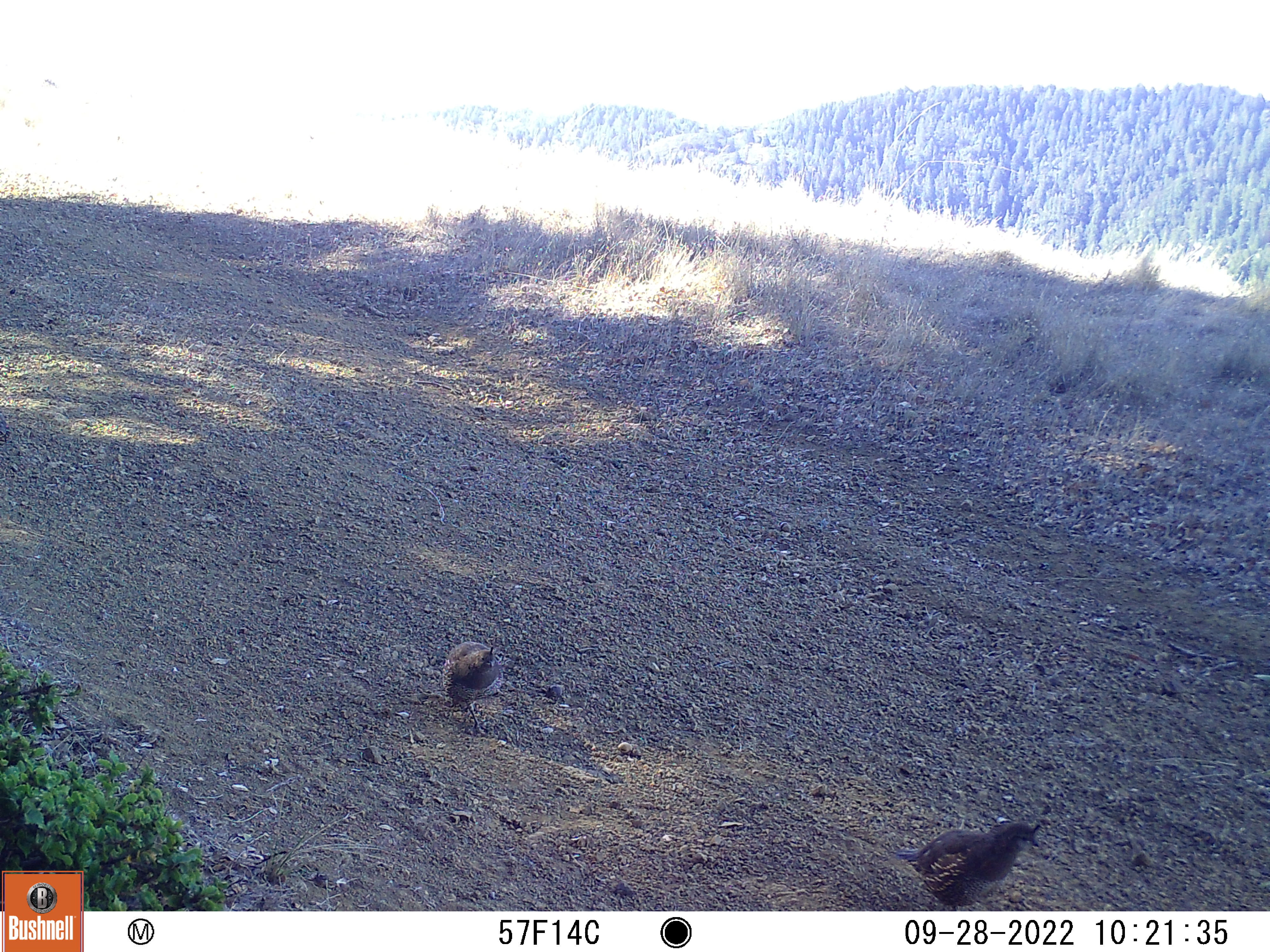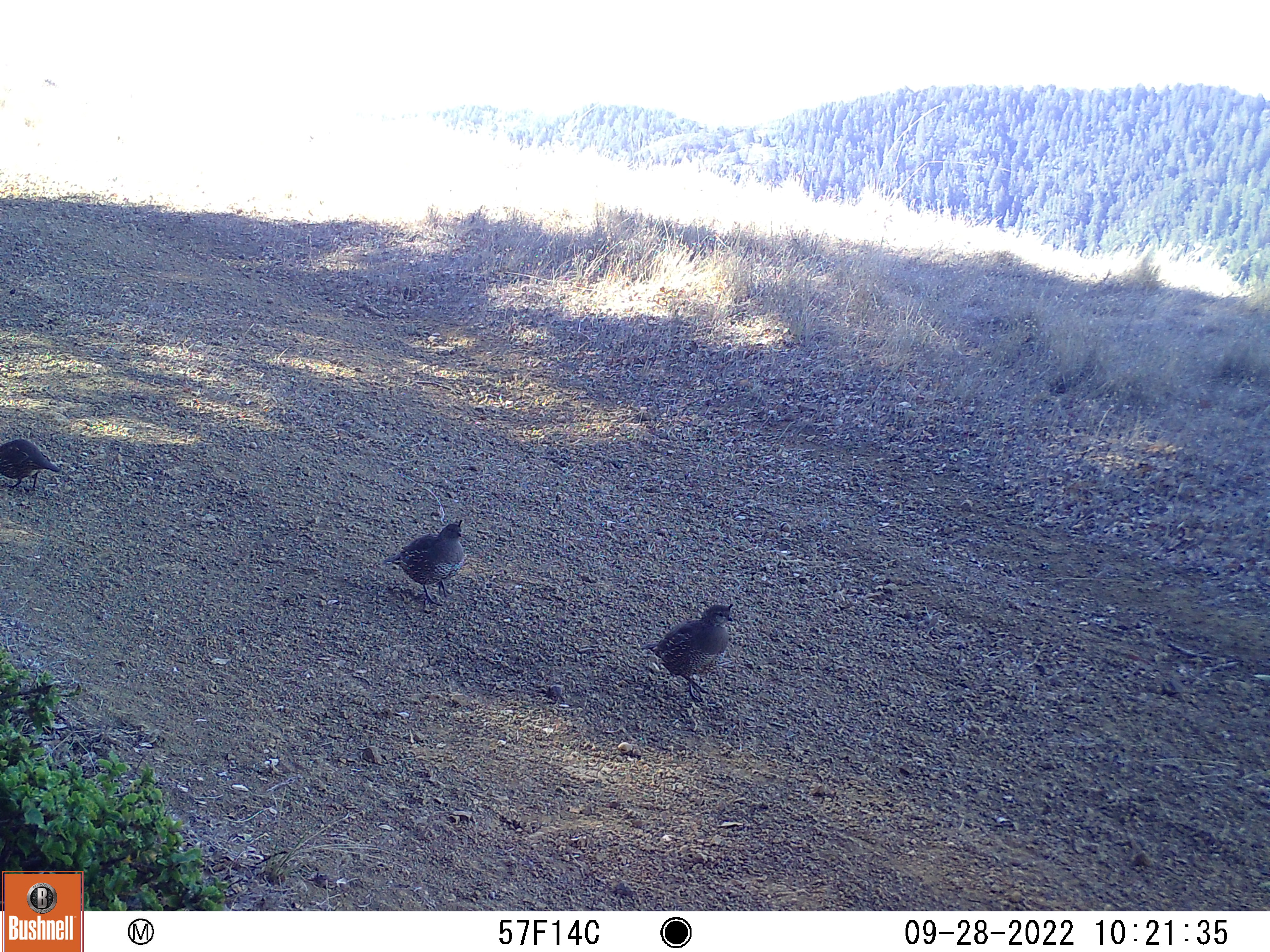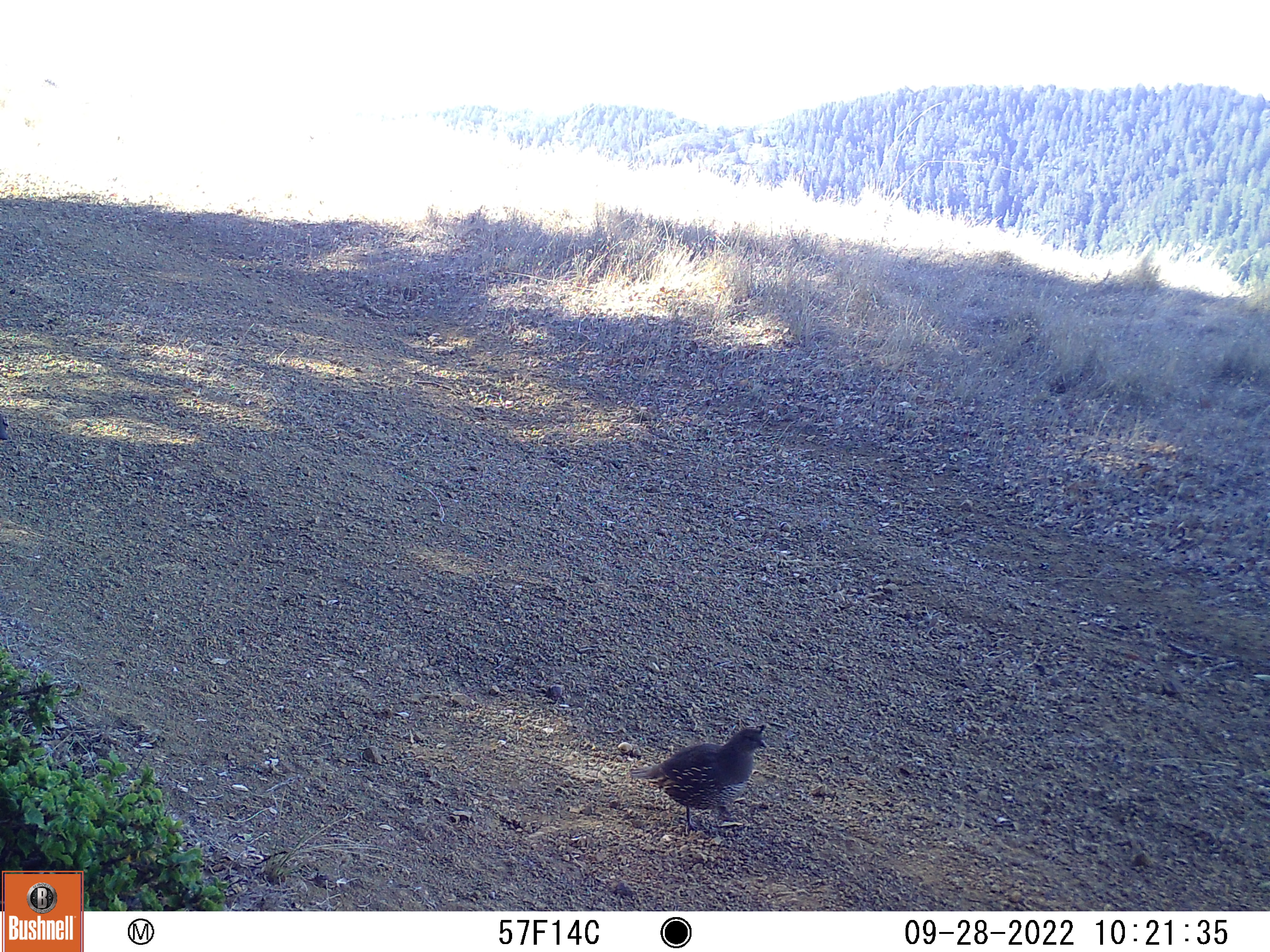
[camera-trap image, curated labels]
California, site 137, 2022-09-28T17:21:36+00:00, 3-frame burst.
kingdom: Animalia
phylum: Chordata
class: Aves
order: Galliformes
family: Odontophoridae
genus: Callipepla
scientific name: Callipepla californica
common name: california quail